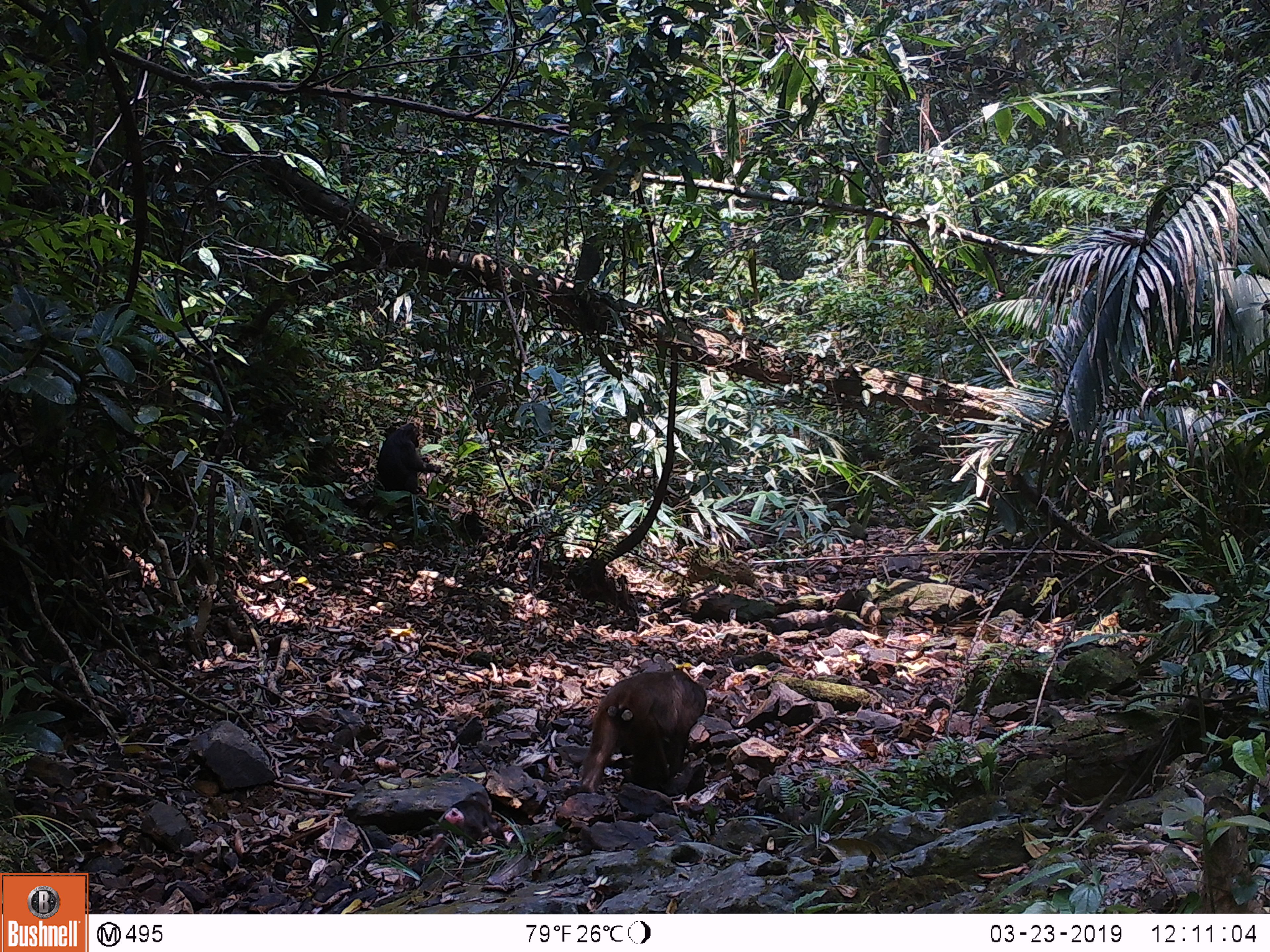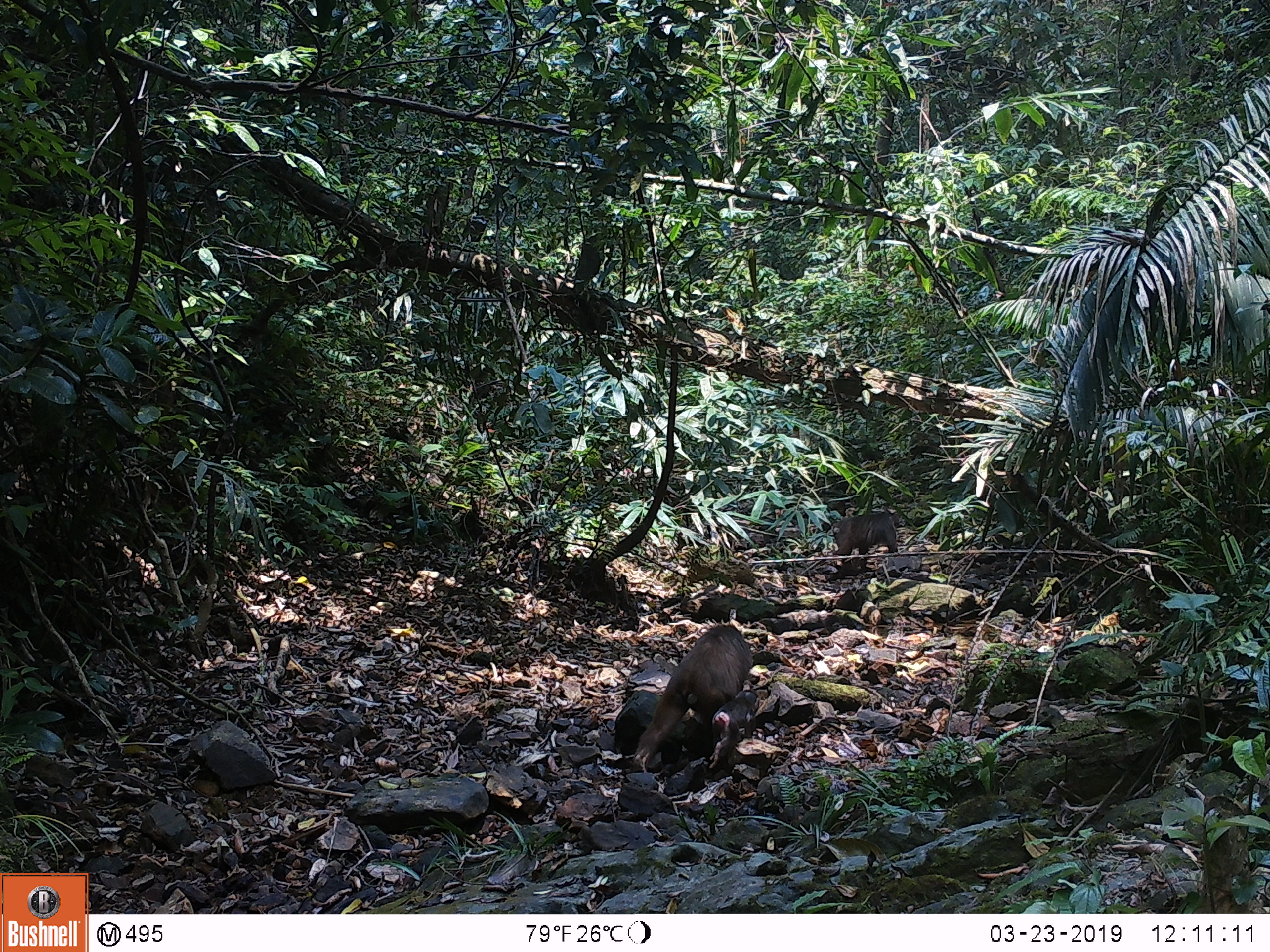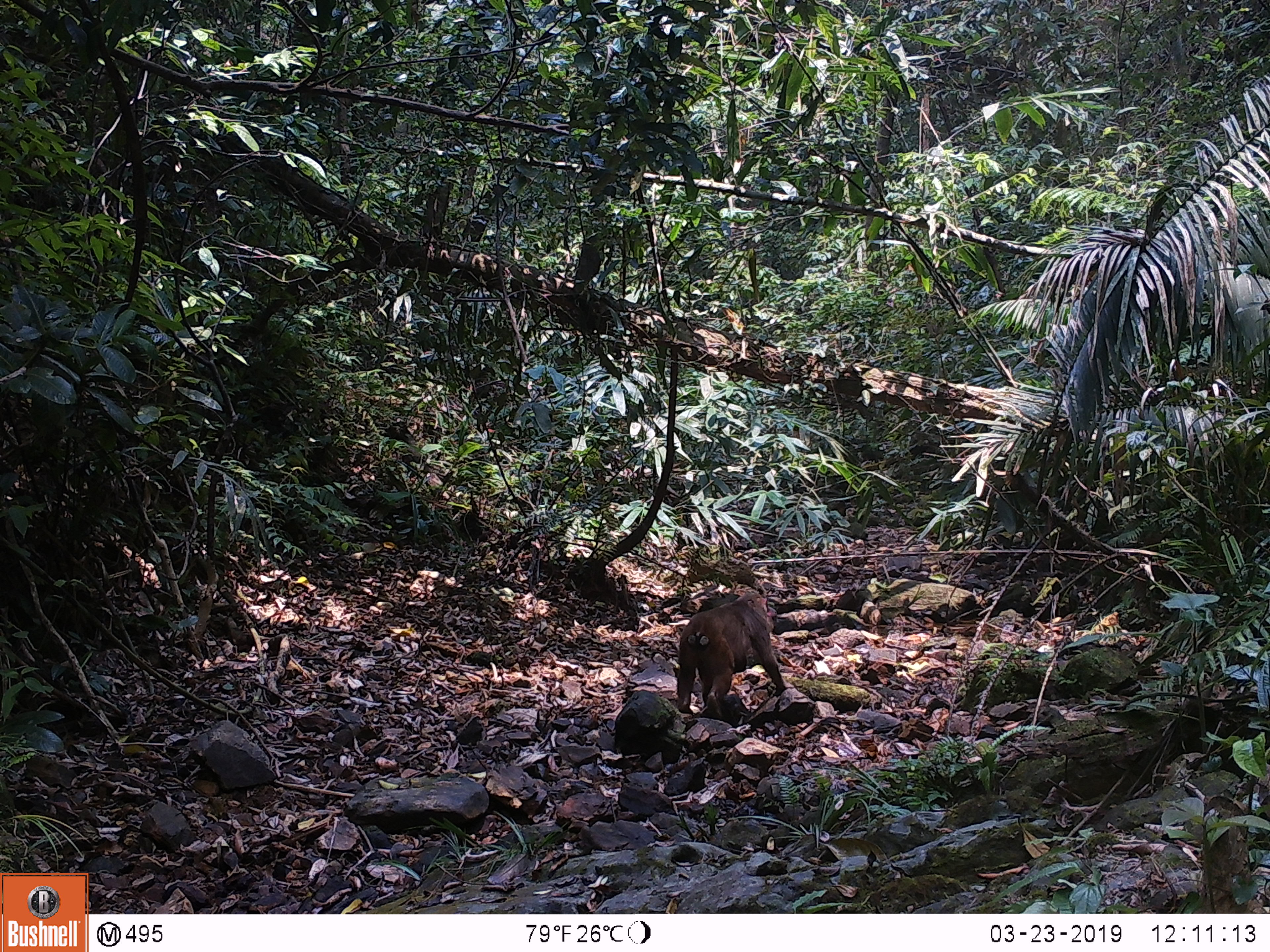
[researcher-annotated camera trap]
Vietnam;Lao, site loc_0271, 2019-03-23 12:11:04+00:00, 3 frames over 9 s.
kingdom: Animalia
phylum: Chordata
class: Mammalia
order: Primates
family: Cercopithecidae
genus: Macaca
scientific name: Macaca arctoides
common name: stump-tailed macaque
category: stump tailed macaque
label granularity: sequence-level